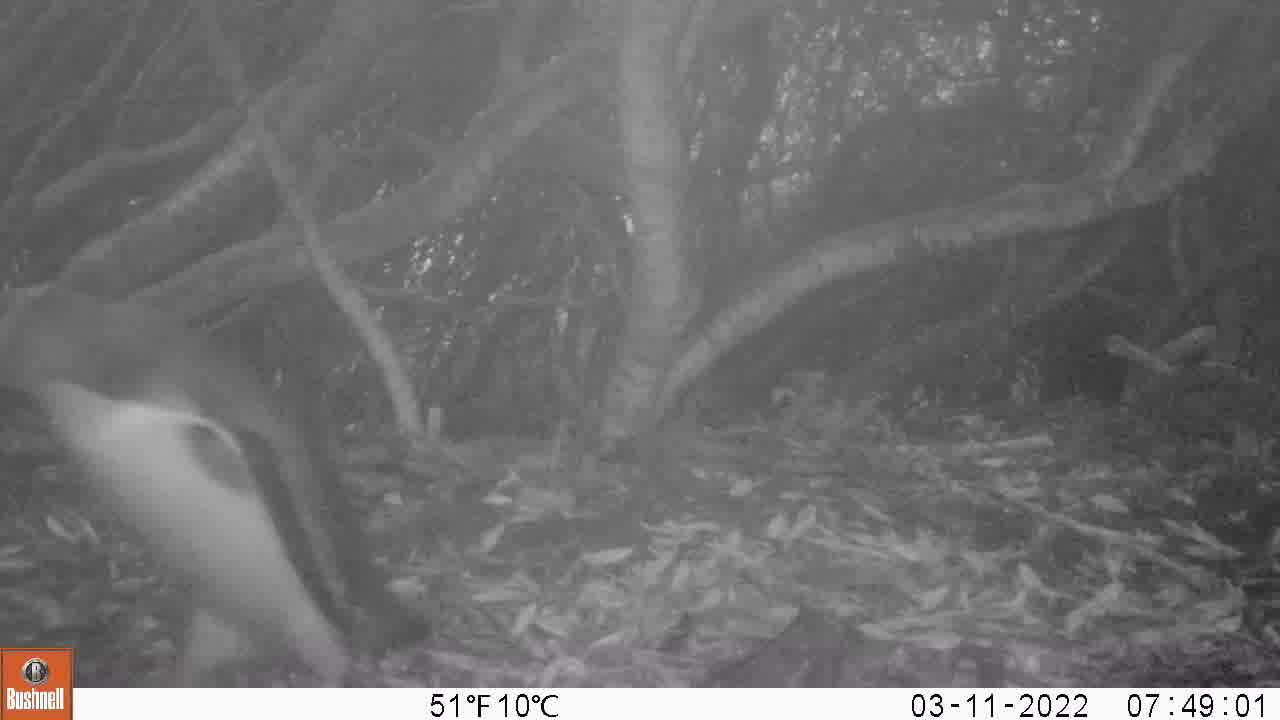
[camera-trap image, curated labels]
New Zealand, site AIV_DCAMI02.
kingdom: Animalia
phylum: Chordata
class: Aves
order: Sphenisciformes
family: Spheniscidae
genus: Megadyptes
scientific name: Megadyptes antipodes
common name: yellow-eyed penguin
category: yellow eyed penguin